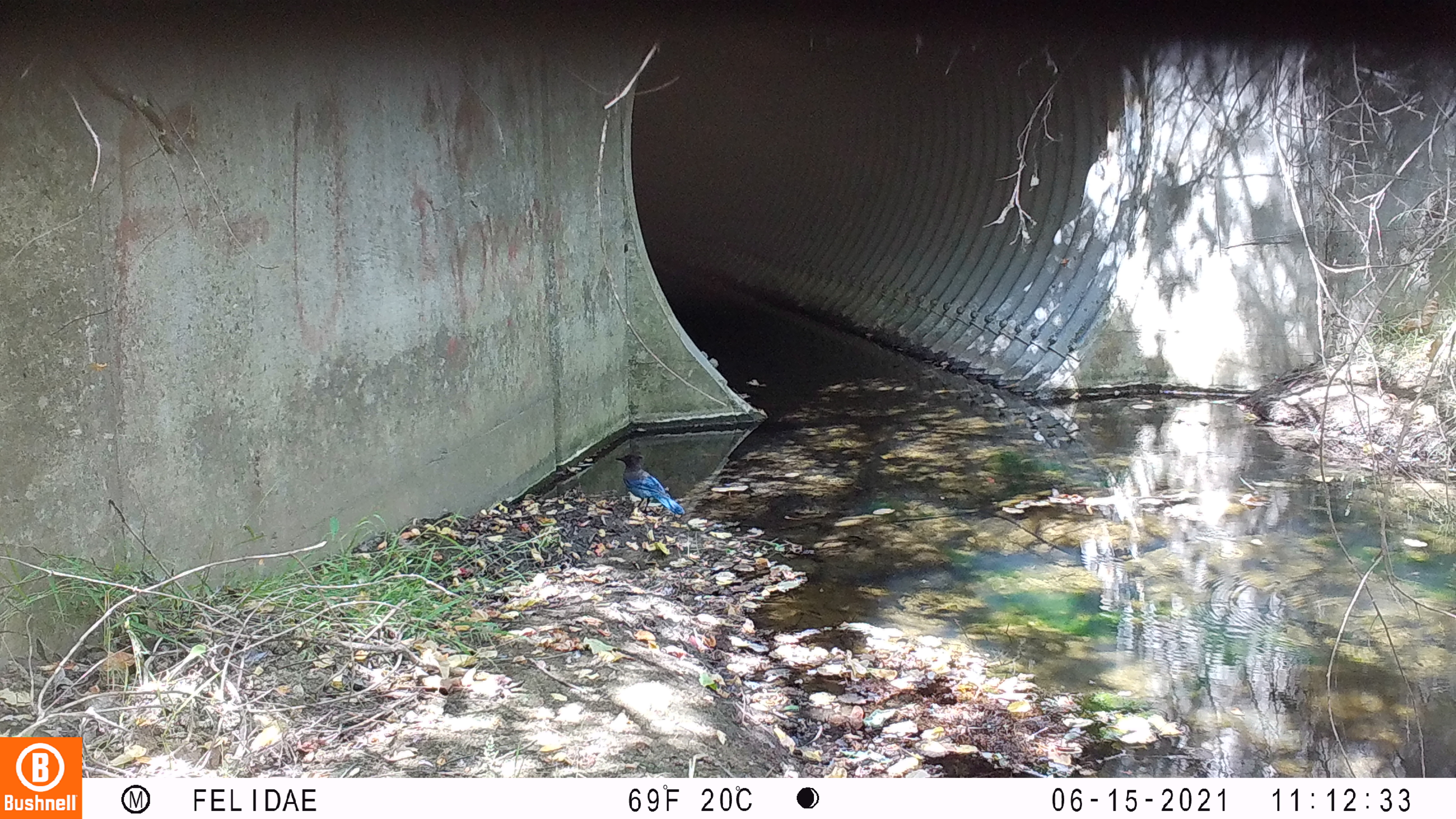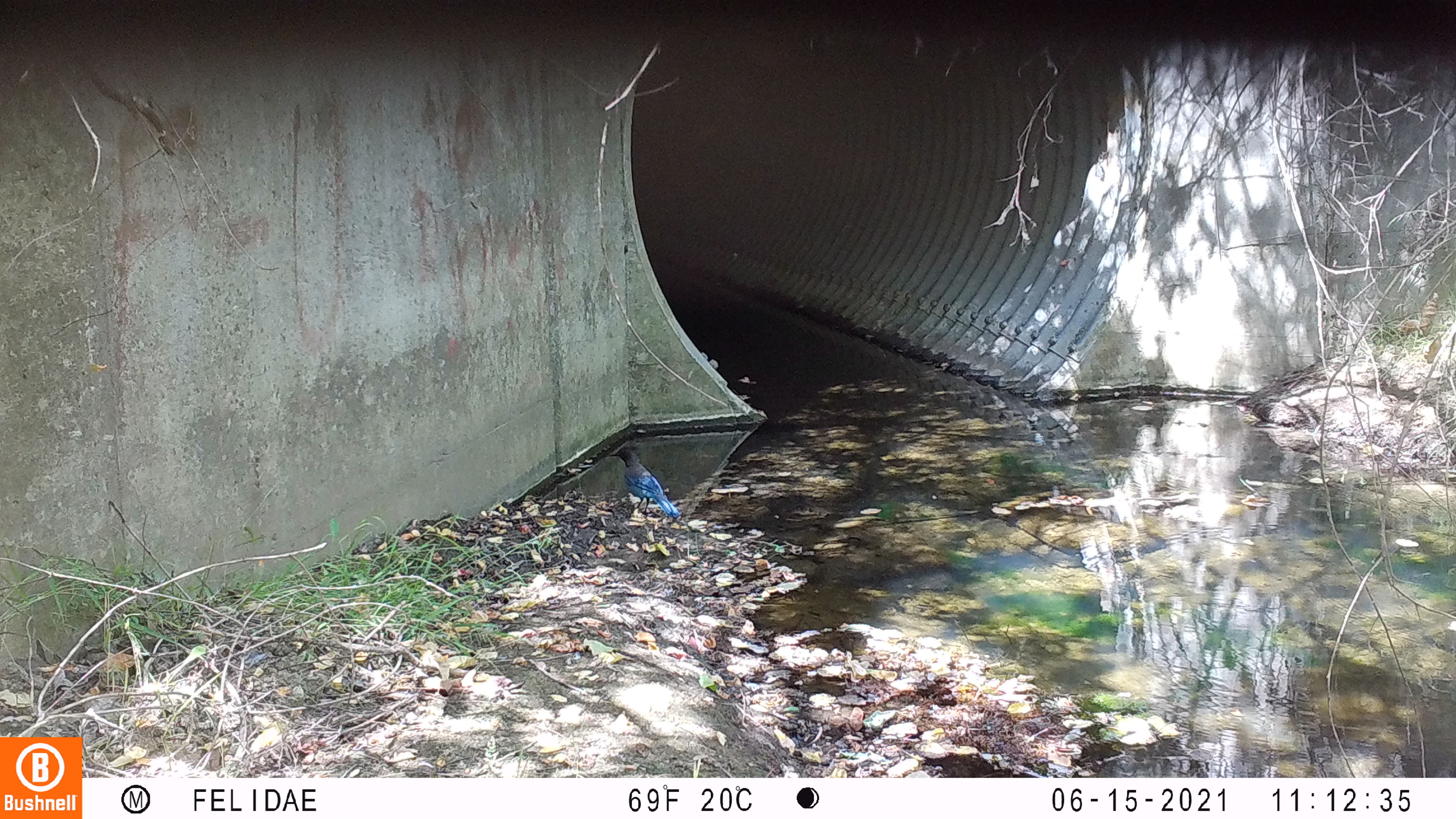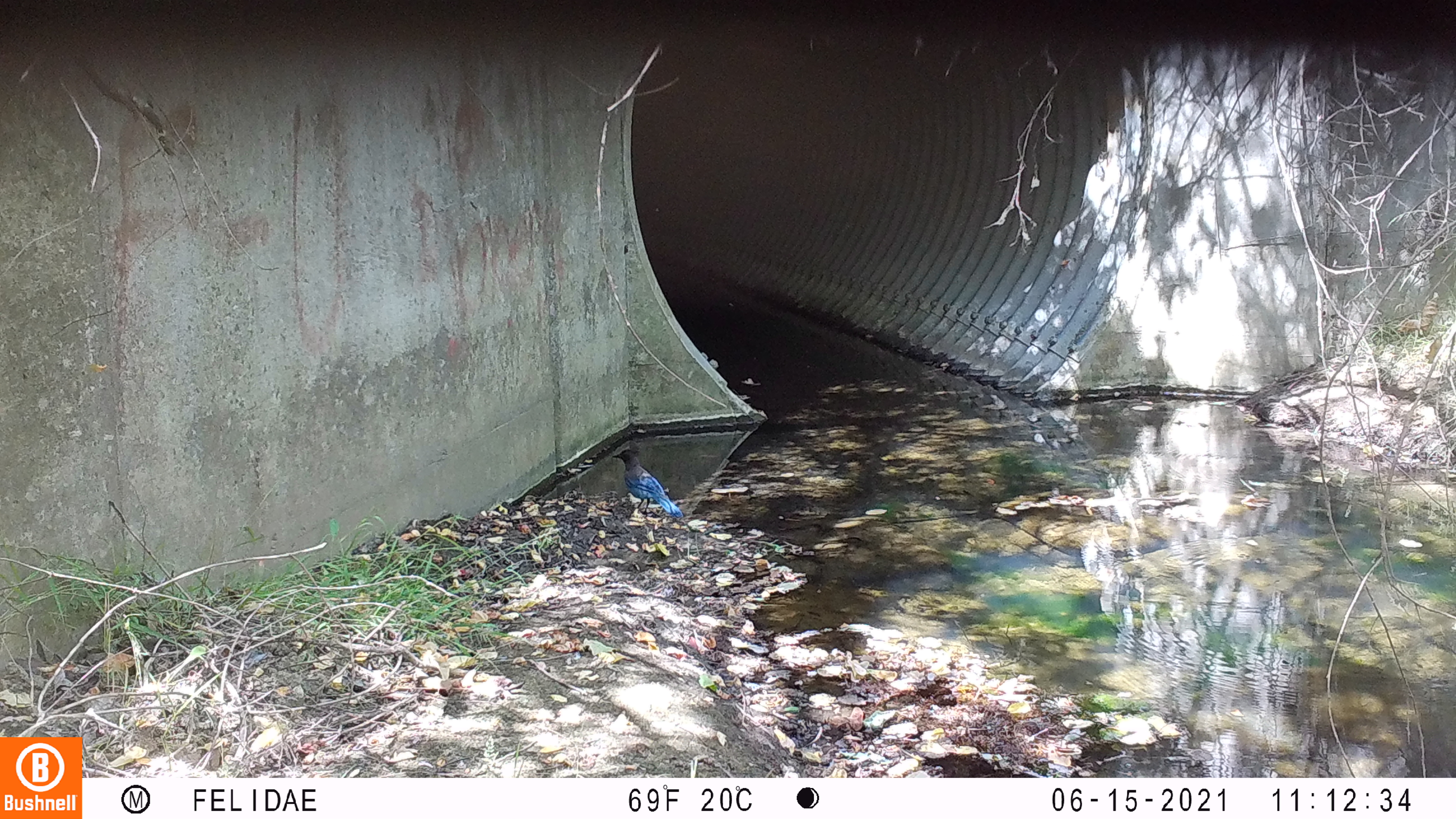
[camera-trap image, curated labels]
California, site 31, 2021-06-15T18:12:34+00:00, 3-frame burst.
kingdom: Animalia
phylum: Chordata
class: Aves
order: Passeriformes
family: Corvidae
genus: Cyanocitta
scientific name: Cyanocitta stelleri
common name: steller's jay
Steller's jay (Cyanocitta stelleri).